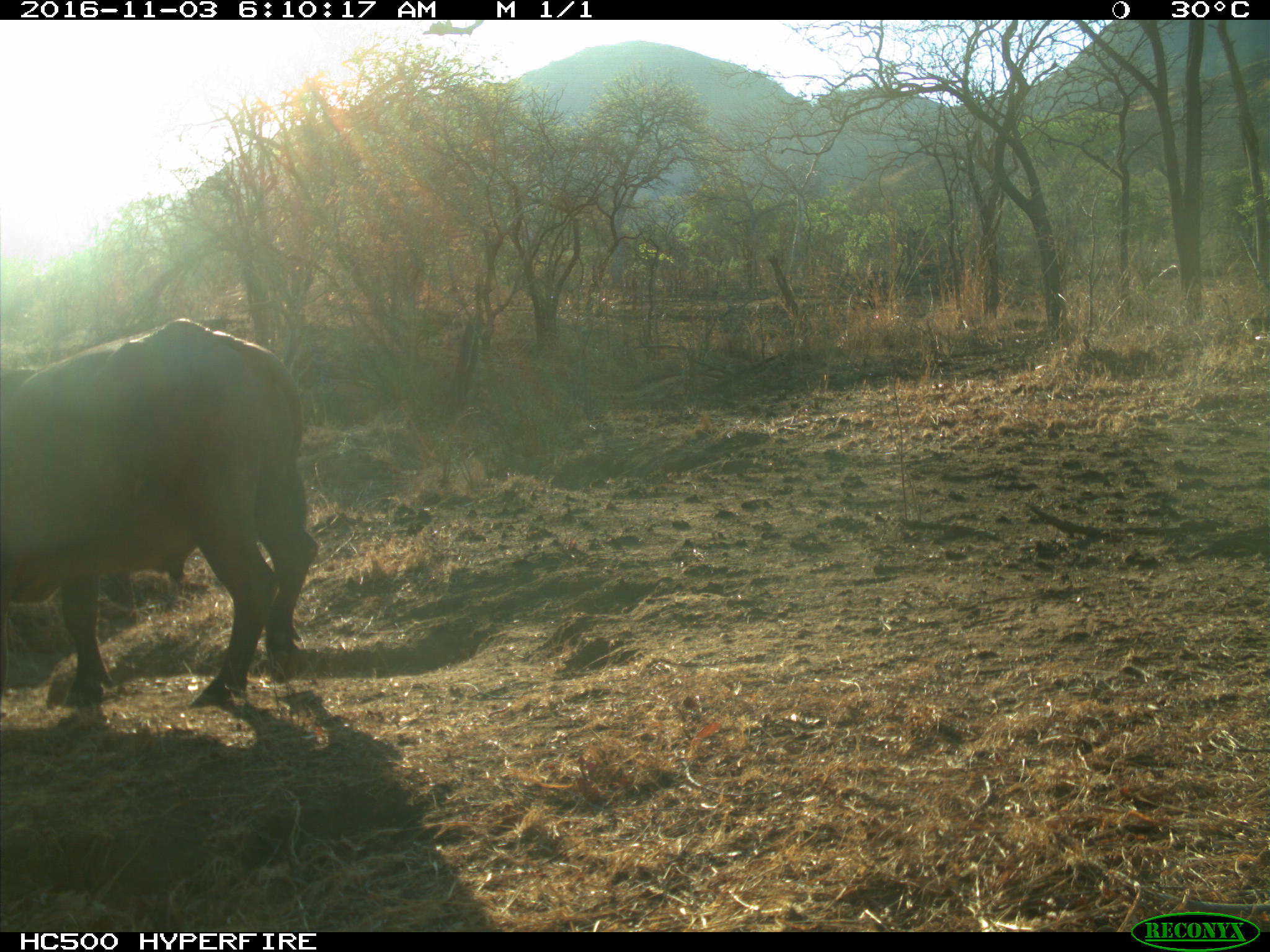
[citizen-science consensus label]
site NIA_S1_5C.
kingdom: Animalia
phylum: Chordata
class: Mammalia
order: Artiodactyla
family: Bovidae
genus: Syncerus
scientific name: Syncerus caffer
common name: african buffalo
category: buffalo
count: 1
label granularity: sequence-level